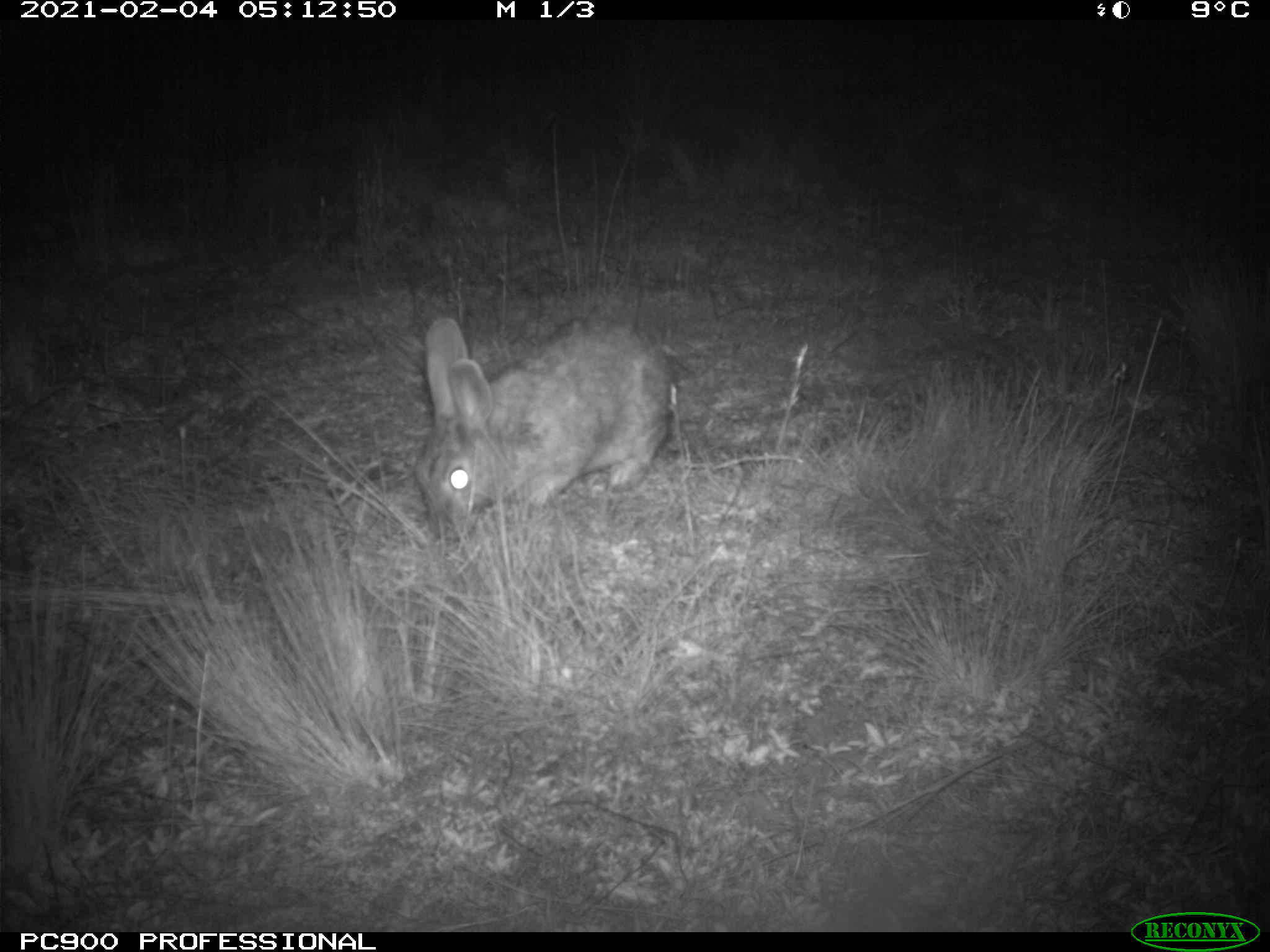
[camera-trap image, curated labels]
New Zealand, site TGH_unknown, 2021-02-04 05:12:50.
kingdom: Animalia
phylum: Chordata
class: Mammalia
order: Lagomorpha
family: Leporidae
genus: Oryctolagus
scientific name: Oryctolagus cuniculus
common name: european rabbit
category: rabbit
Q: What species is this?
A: Rabbit (european rabbit) (Oryctolagus cuniculus).